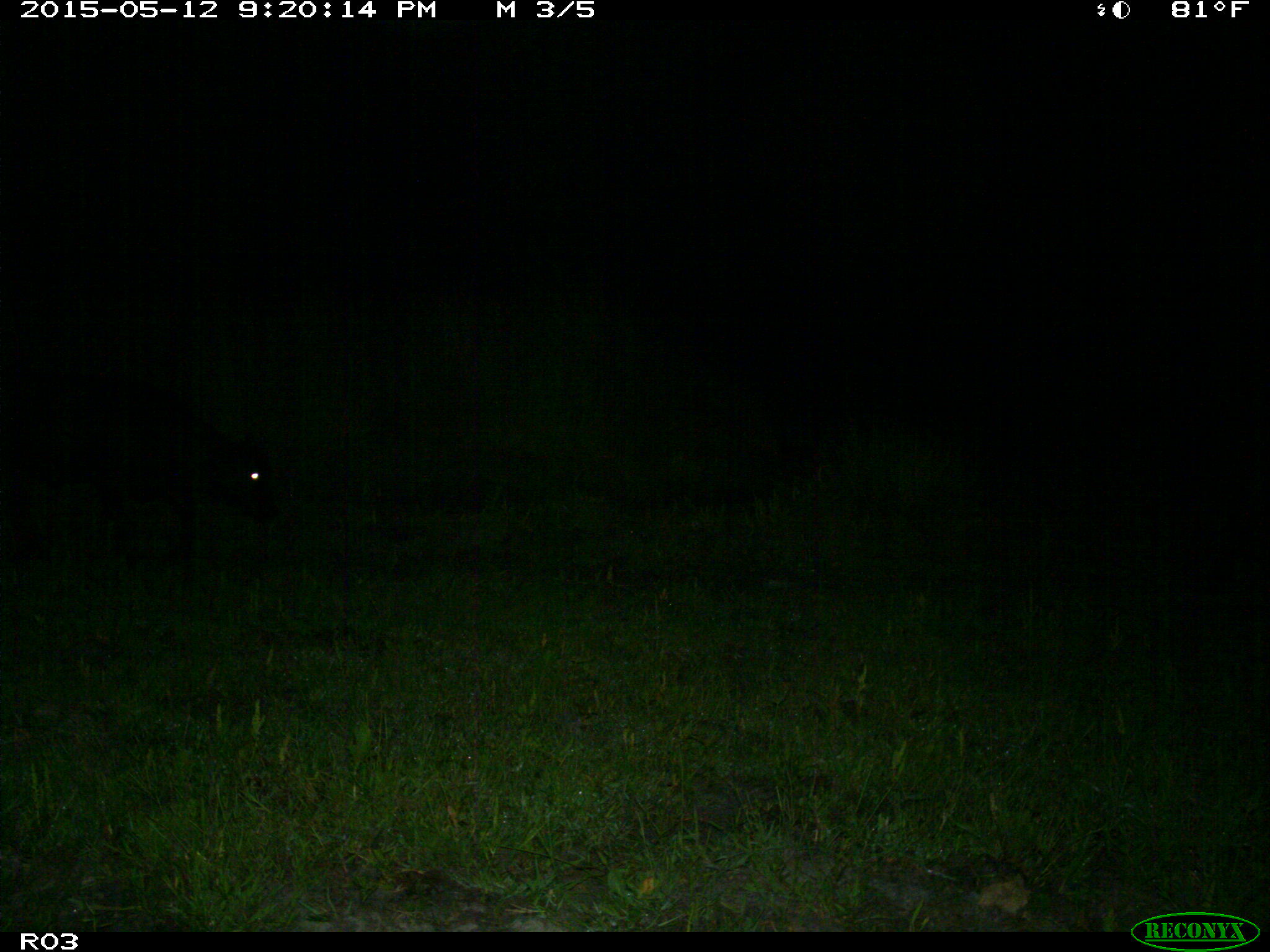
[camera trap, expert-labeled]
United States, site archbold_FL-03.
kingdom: Animalia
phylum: Chordata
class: Mammalia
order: Artiodactyla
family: Bovidae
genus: Bos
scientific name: Bos taurus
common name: domestic cow